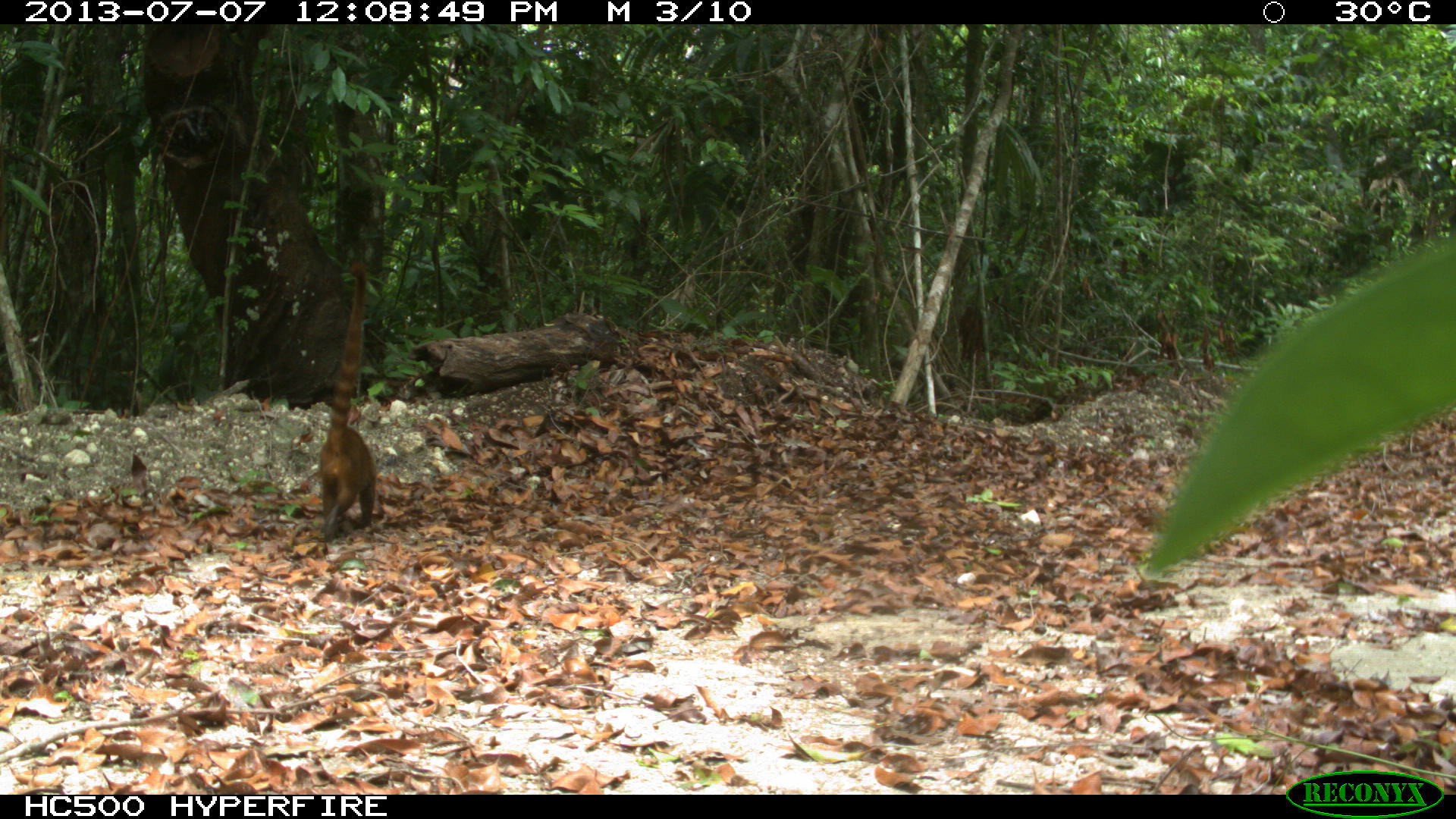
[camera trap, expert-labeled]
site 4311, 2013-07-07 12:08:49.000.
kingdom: Animalia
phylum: Chordata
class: Mammalia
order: Carnivora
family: Procyonidae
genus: Nasua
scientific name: Nasua narica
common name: white-nosed coati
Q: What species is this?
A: Nasua narica (white-nosed coati).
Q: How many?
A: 1.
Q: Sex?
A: Female.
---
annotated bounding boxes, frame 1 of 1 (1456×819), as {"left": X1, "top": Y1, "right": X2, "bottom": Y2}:
nasua narica: {"left": 318, "top": 259, "right": 376, "bottom": 540}